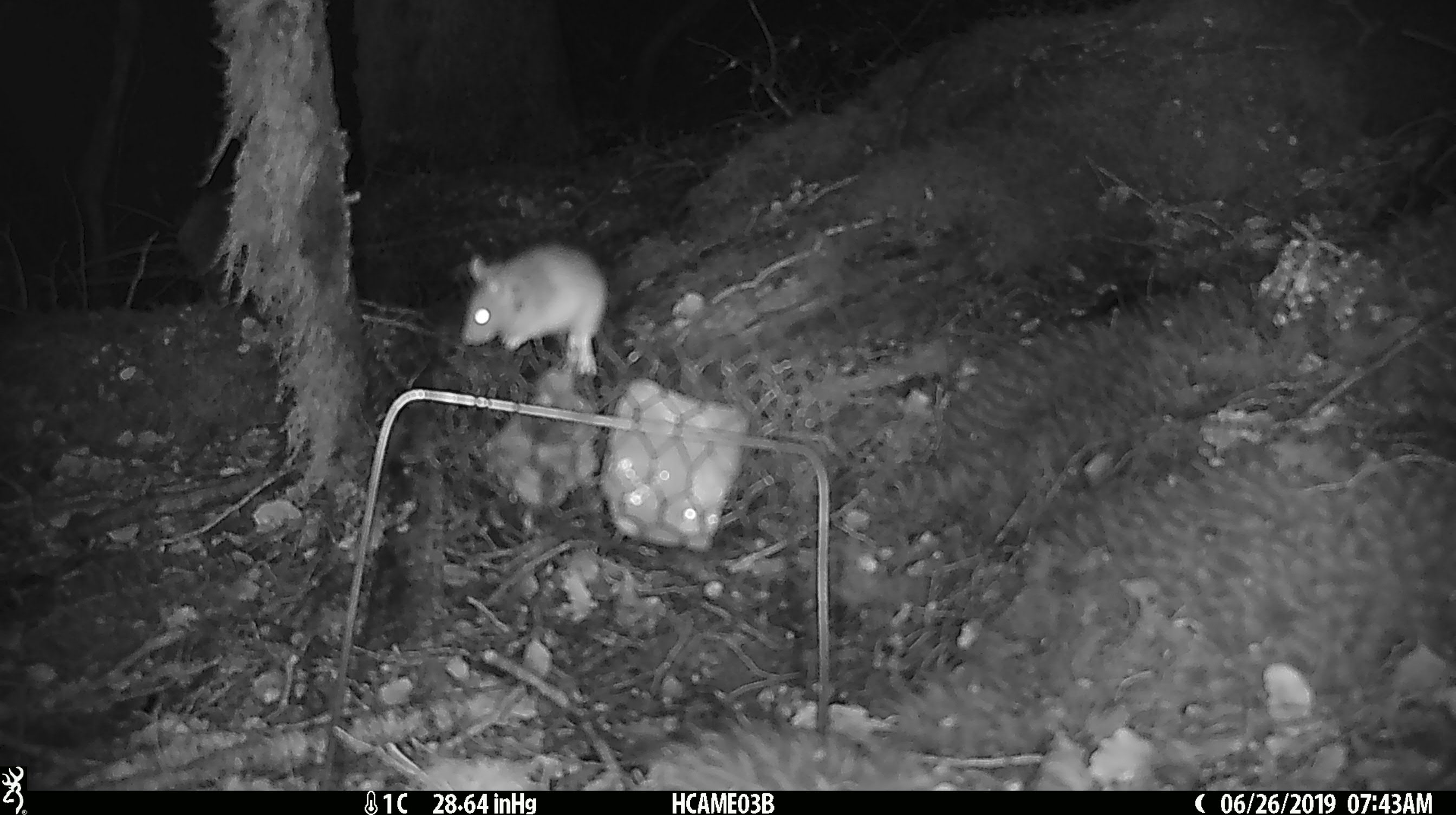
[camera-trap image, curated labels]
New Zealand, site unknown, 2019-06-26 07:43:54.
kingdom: Animalia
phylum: Chordata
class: Mammalia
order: Rodentia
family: Muridae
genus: Mus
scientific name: Mus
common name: mouse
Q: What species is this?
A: Mouse (Mus).